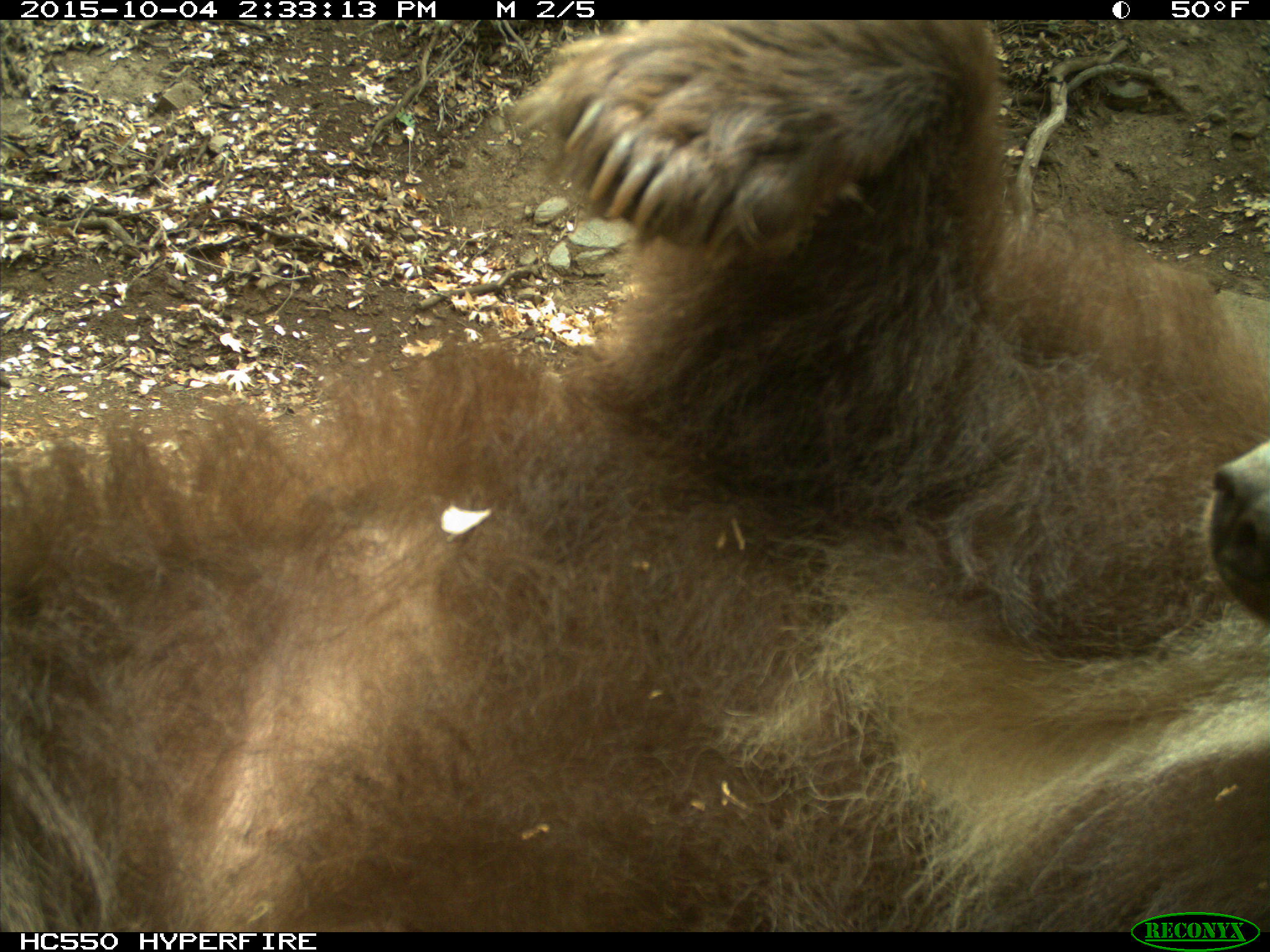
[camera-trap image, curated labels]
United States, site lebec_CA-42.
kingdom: Animalia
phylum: Chordata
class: Mammalia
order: Carnivora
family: Ursidae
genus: Ursus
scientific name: Ursus americanus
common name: american black bear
Ursus americanus (american black bear).